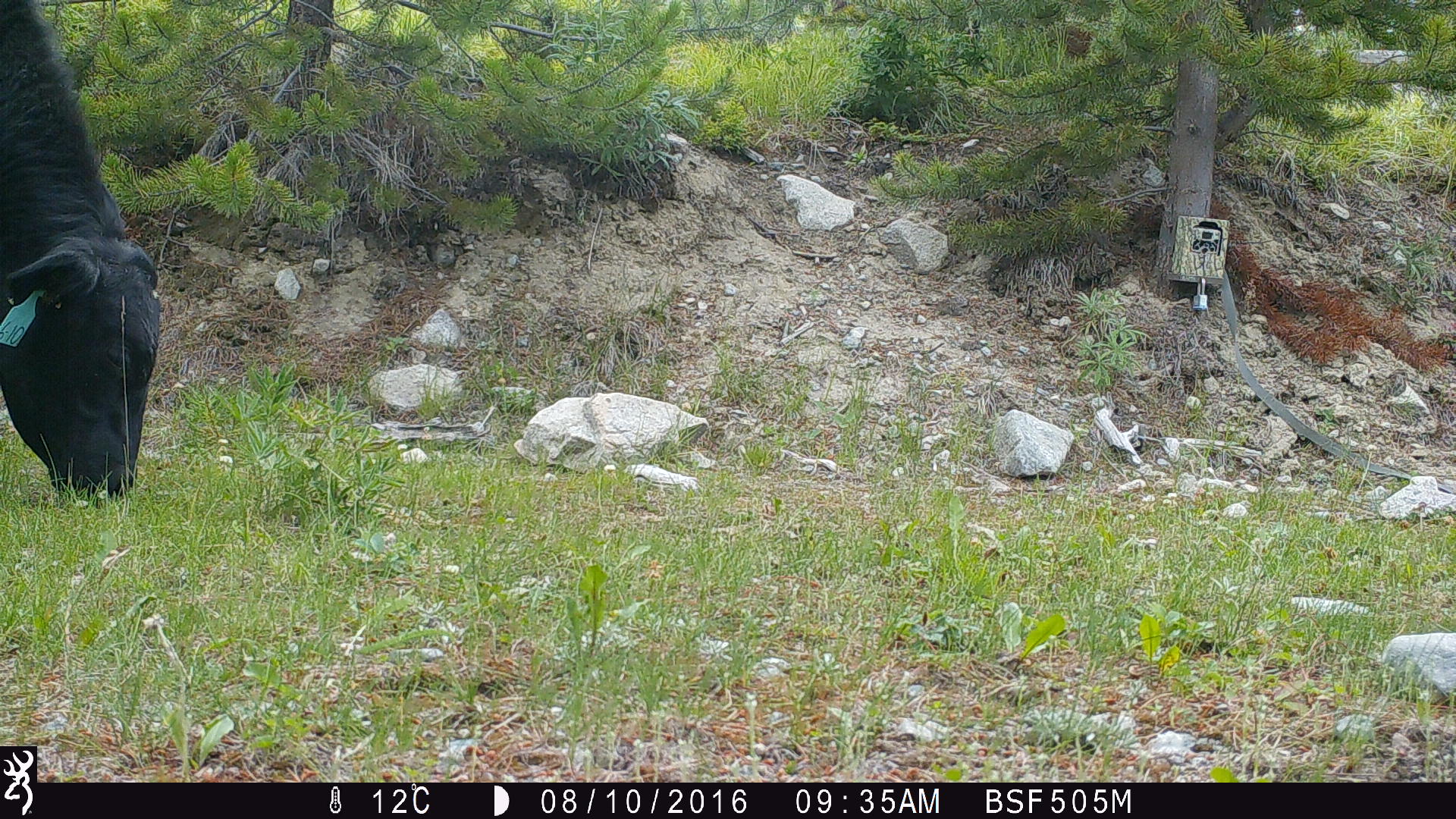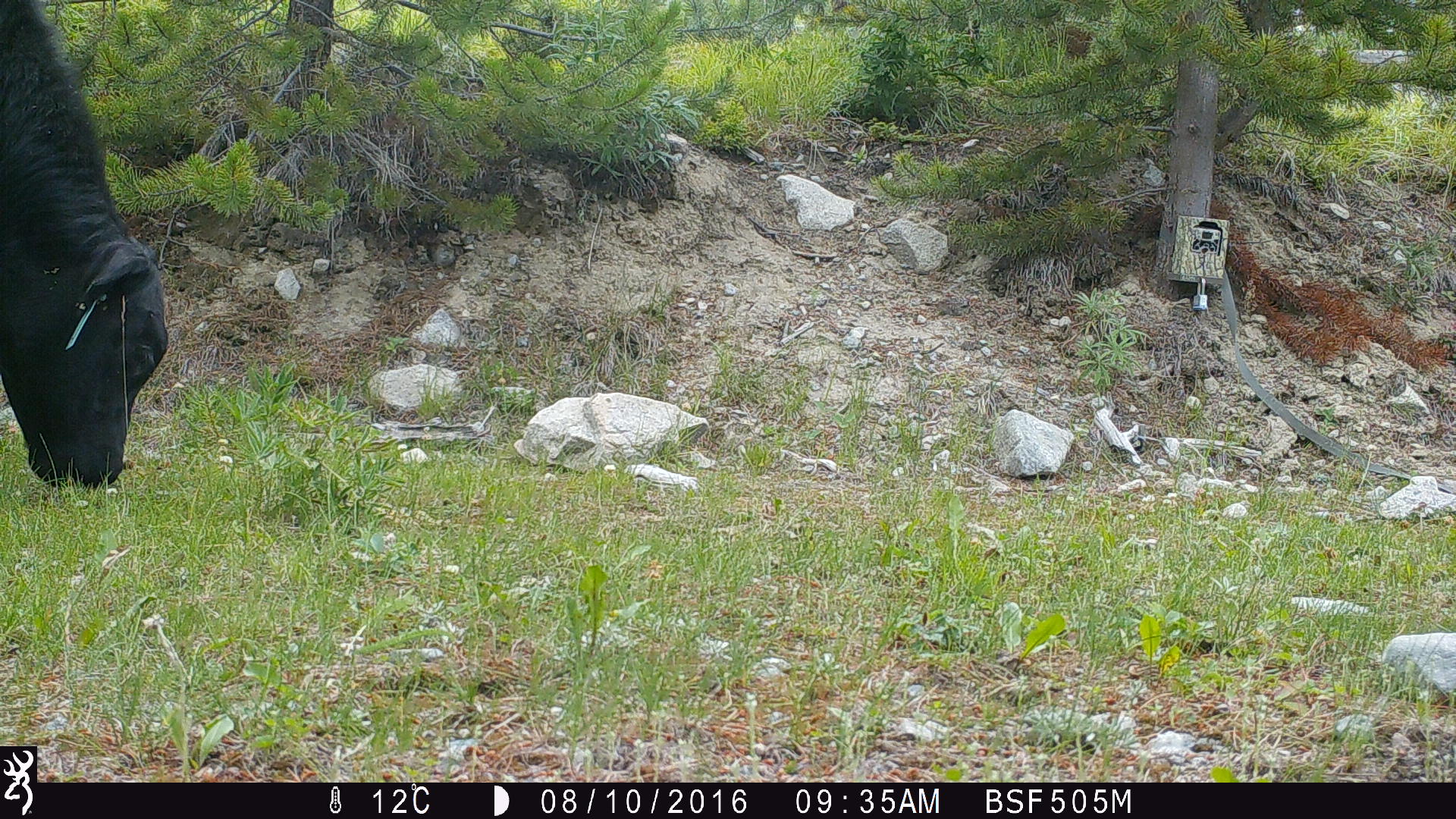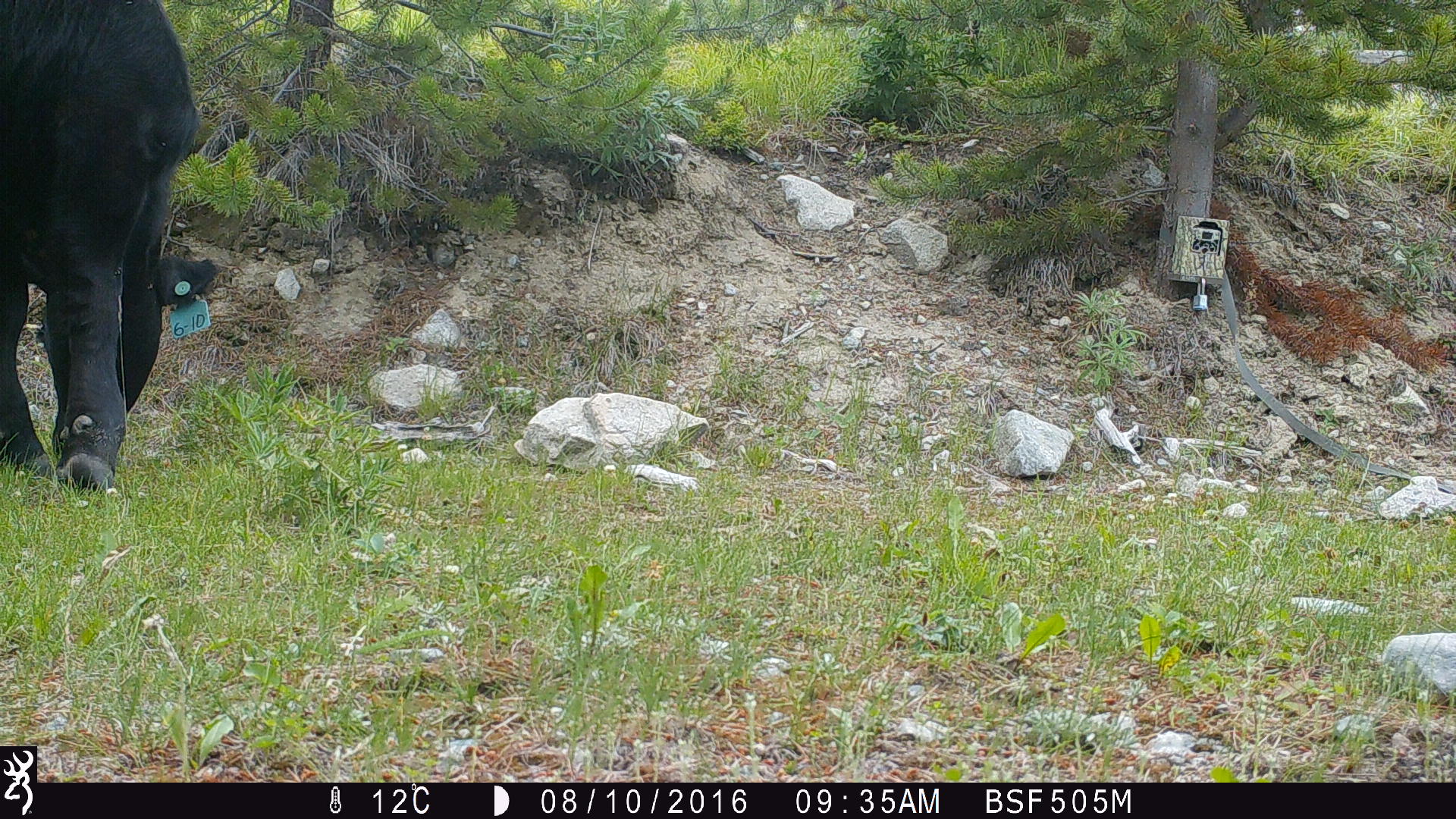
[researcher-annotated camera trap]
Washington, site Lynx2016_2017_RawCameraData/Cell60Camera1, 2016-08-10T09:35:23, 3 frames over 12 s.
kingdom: Animalia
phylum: Chordata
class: Mammalia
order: Artiodactyla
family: Bovidae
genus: Bos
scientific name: Bos taurus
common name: domestic cattle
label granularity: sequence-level